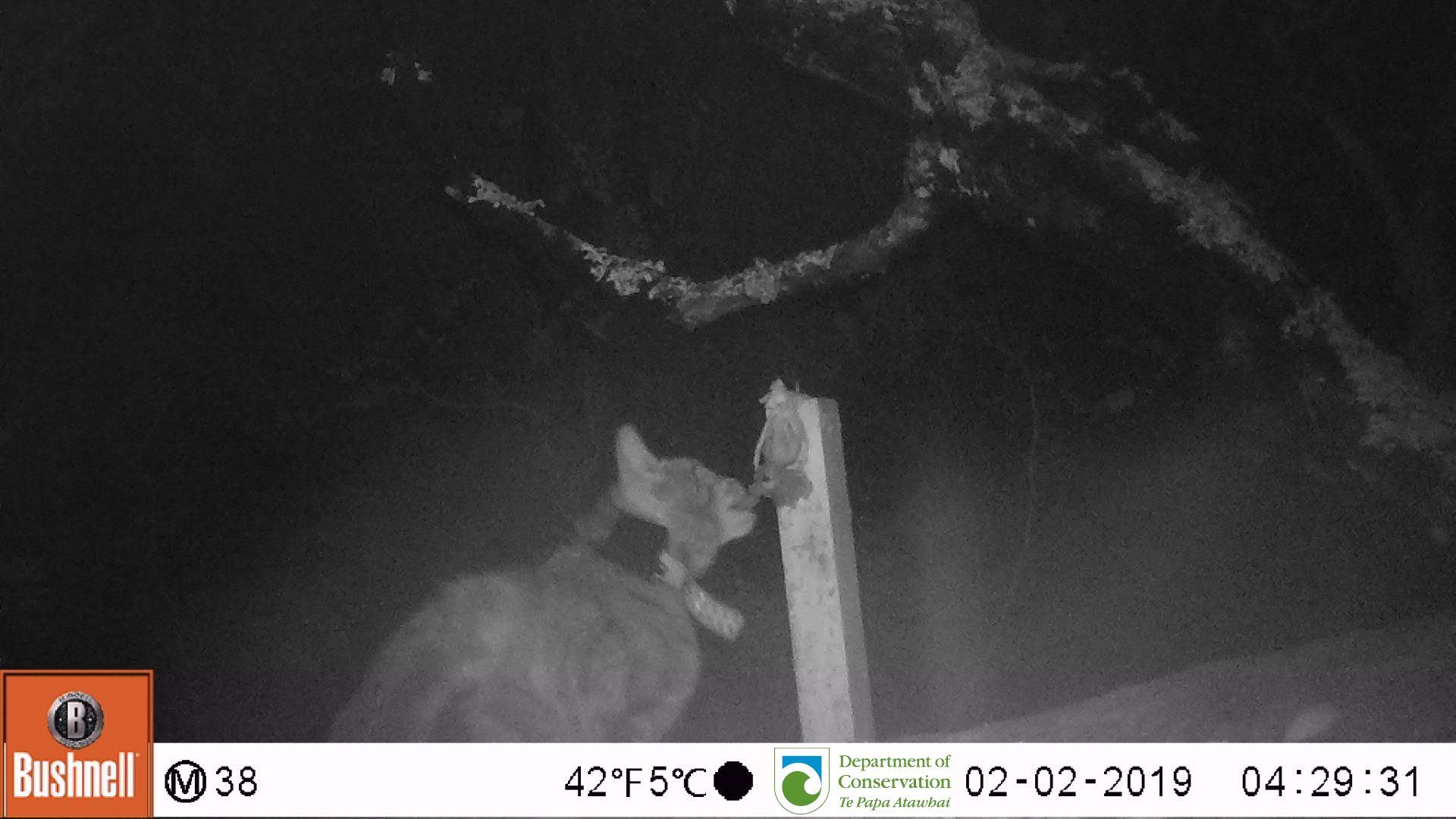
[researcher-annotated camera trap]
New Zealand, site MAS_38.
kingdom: Animalia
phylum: Chordata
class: Mammalia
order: Carnivora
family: Felidae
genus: Felis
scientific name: Felis catus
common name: domestic cat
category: cat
Cat (domestic cat) (Felis catus).